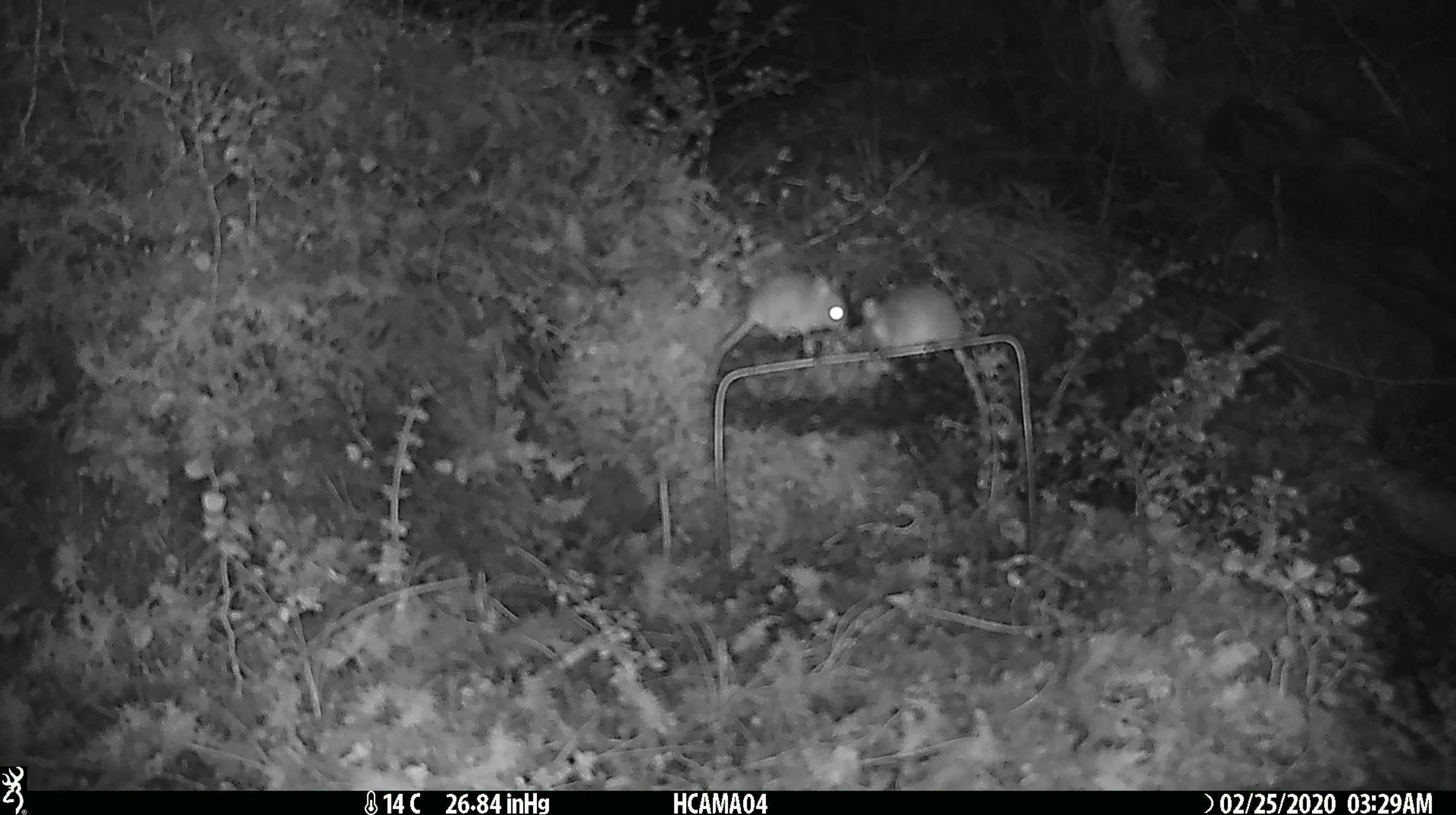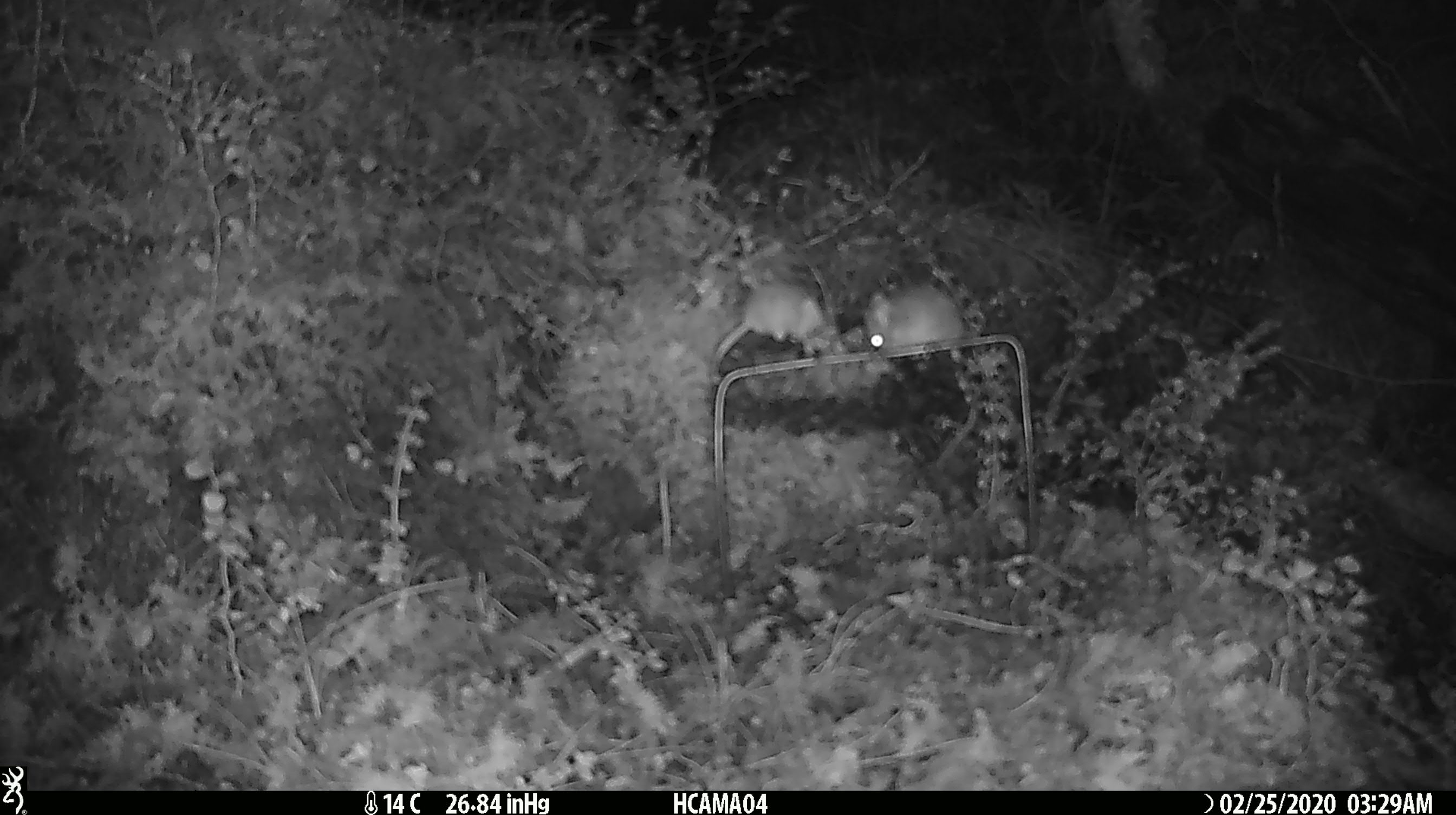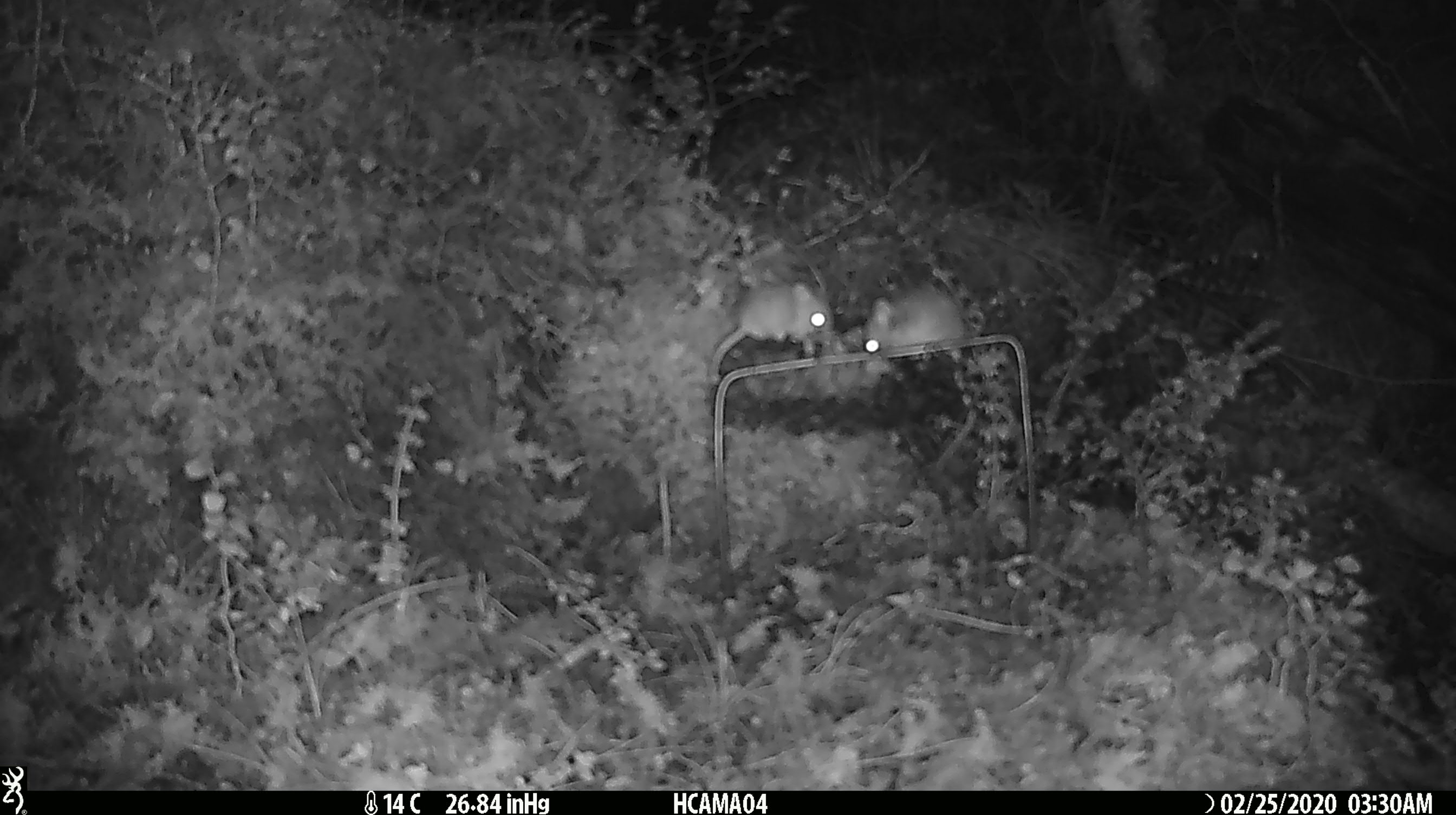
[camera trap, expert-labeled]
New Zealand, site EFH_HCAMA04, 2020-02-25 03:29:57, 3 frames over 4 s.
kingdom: Animalia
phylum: Chordata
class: Mammalia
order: Rodentia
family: Muridae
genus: Mus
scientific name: Mus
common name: mouse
Mouse (Mus).